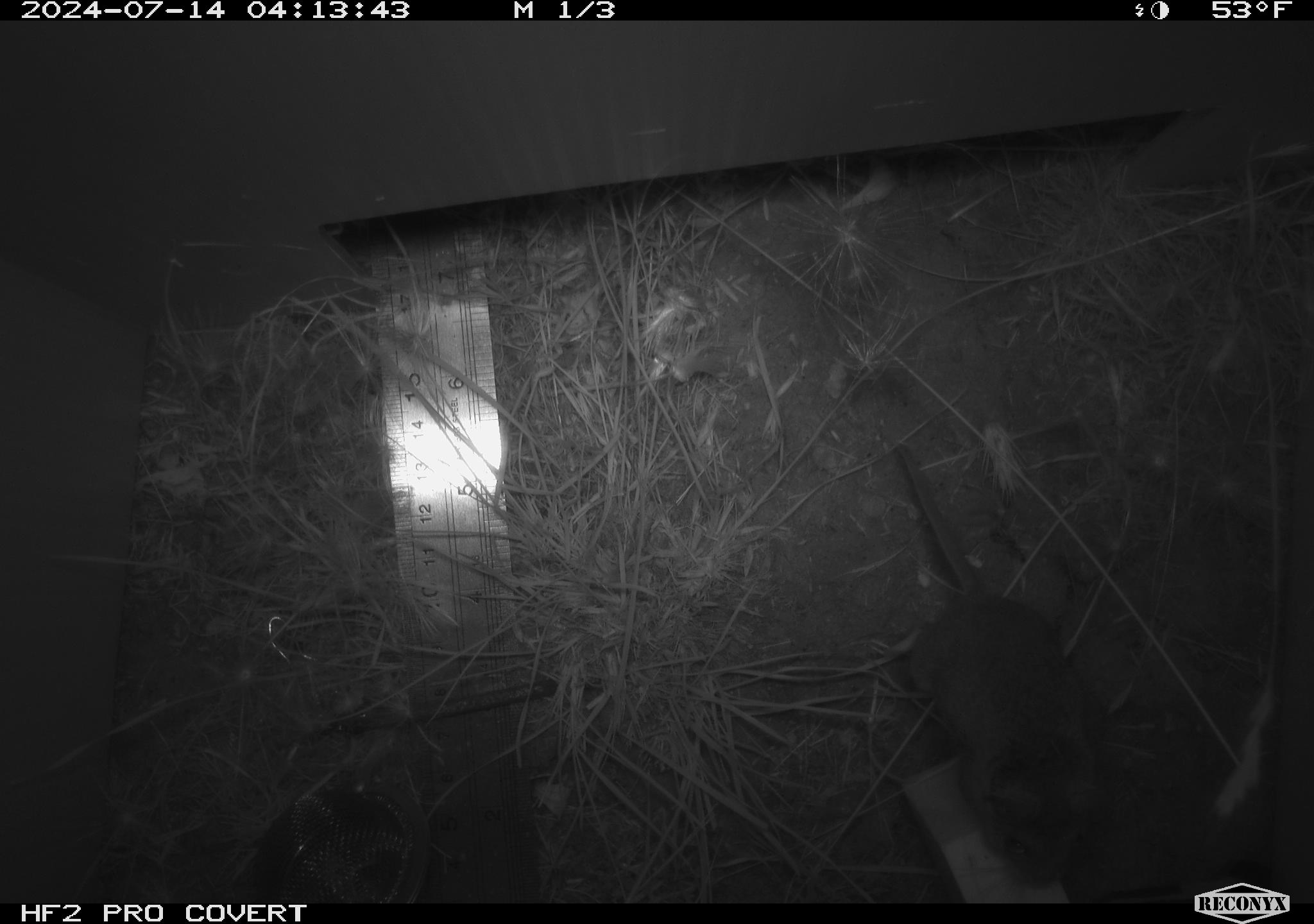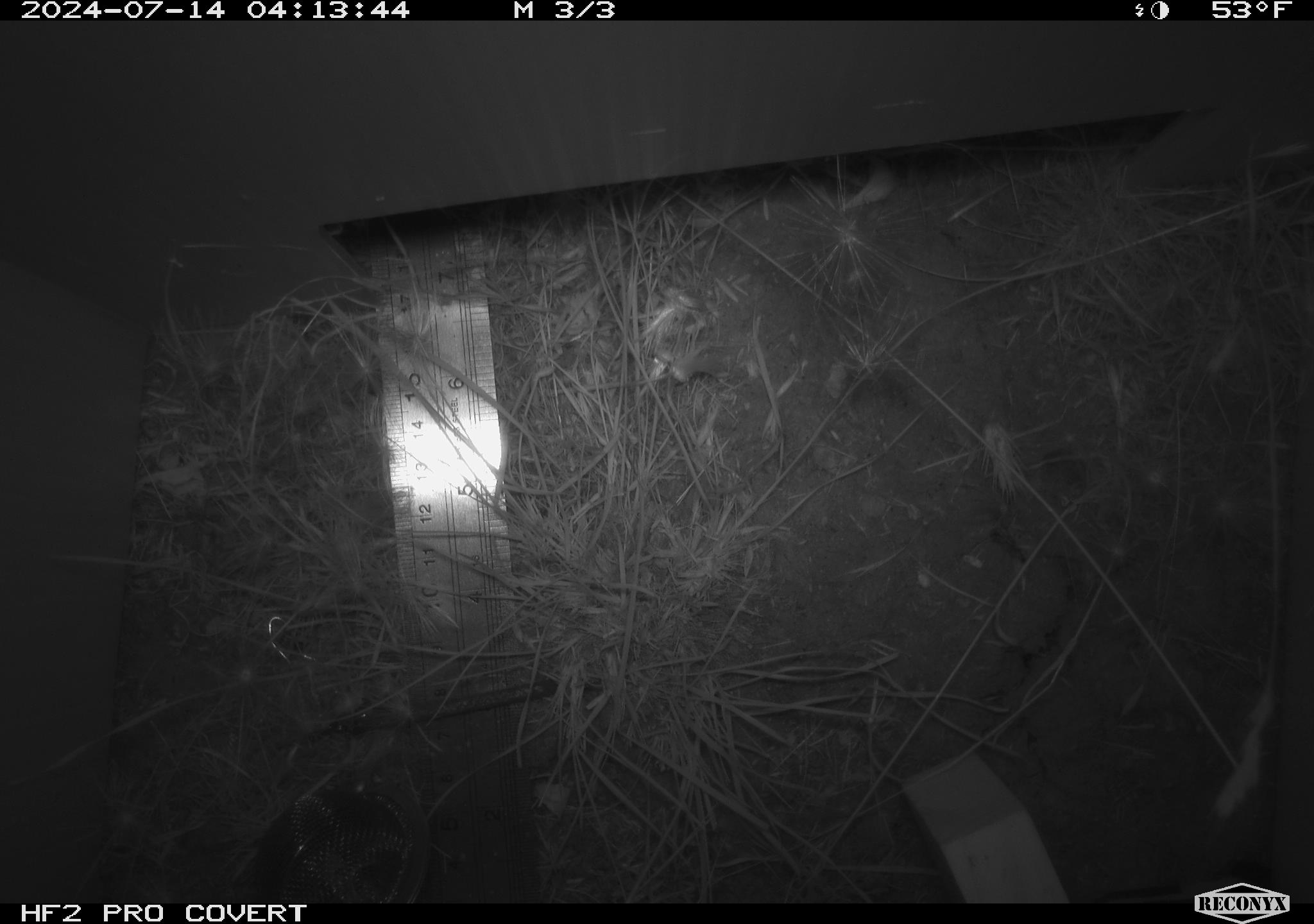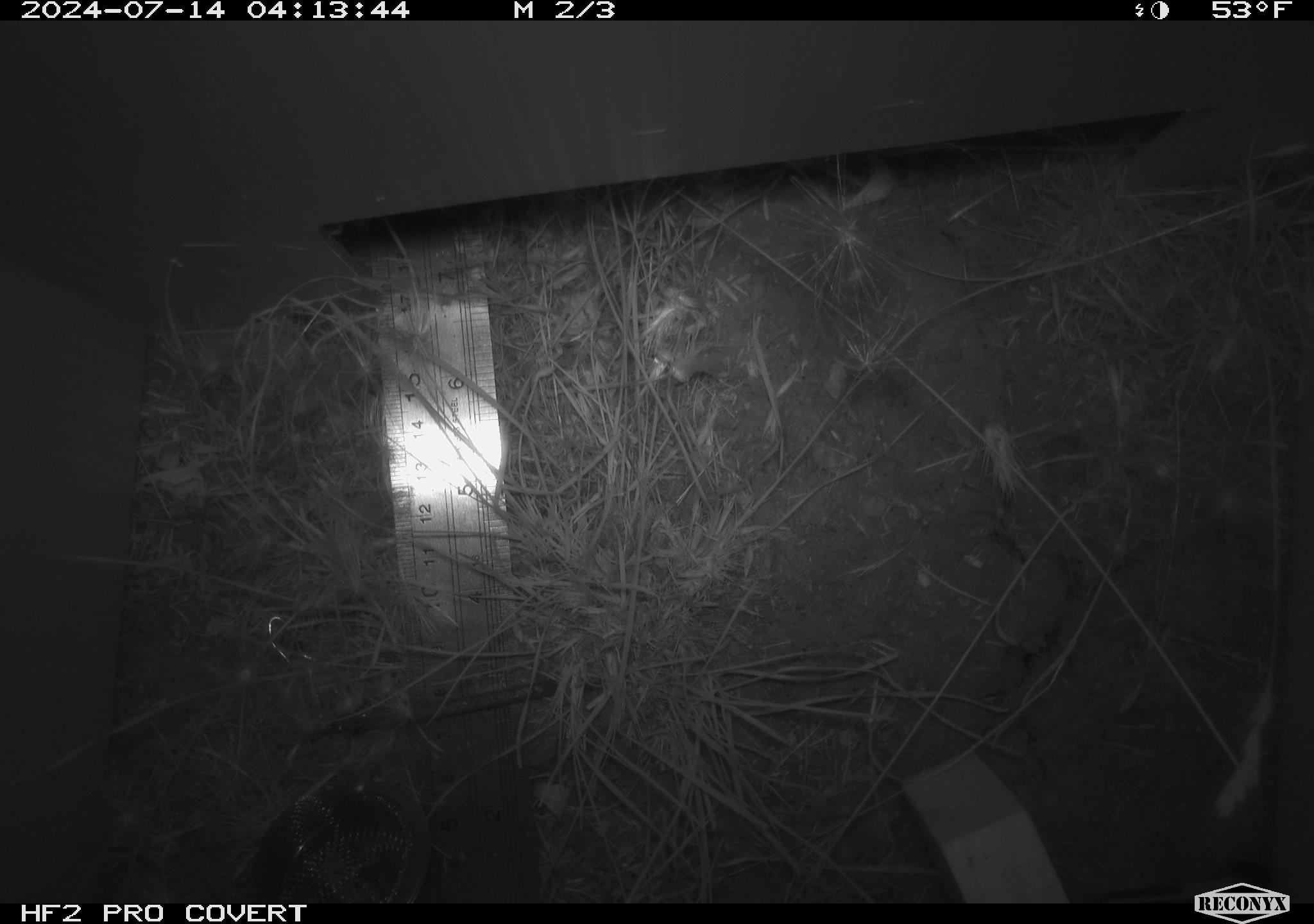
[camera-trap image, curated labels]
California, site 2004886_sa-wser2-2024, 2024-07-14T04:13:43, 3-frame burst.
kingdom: Animalia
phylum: Chordata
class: Mammalia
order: Rodentia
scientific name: Rodentia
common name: mouse species